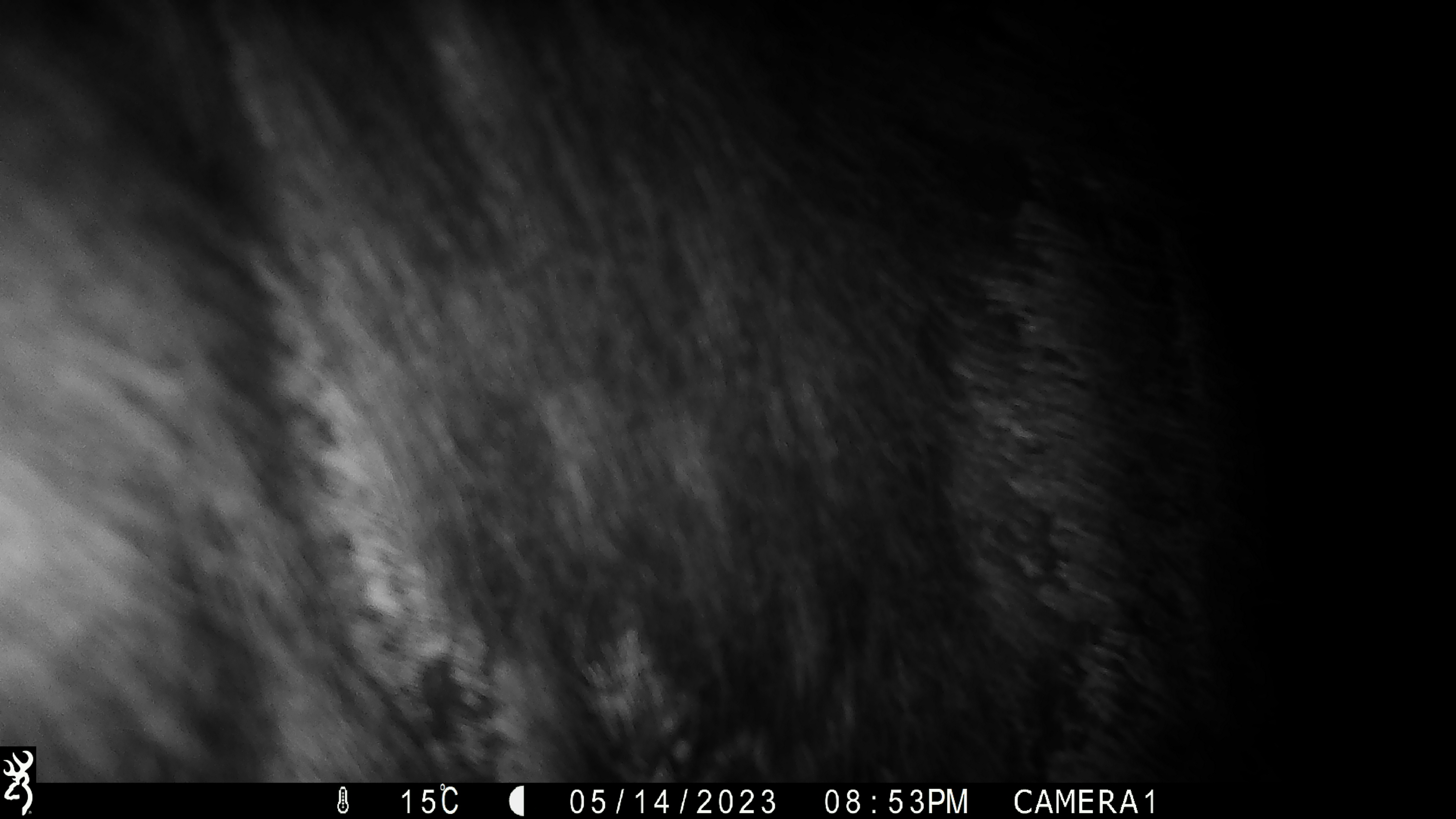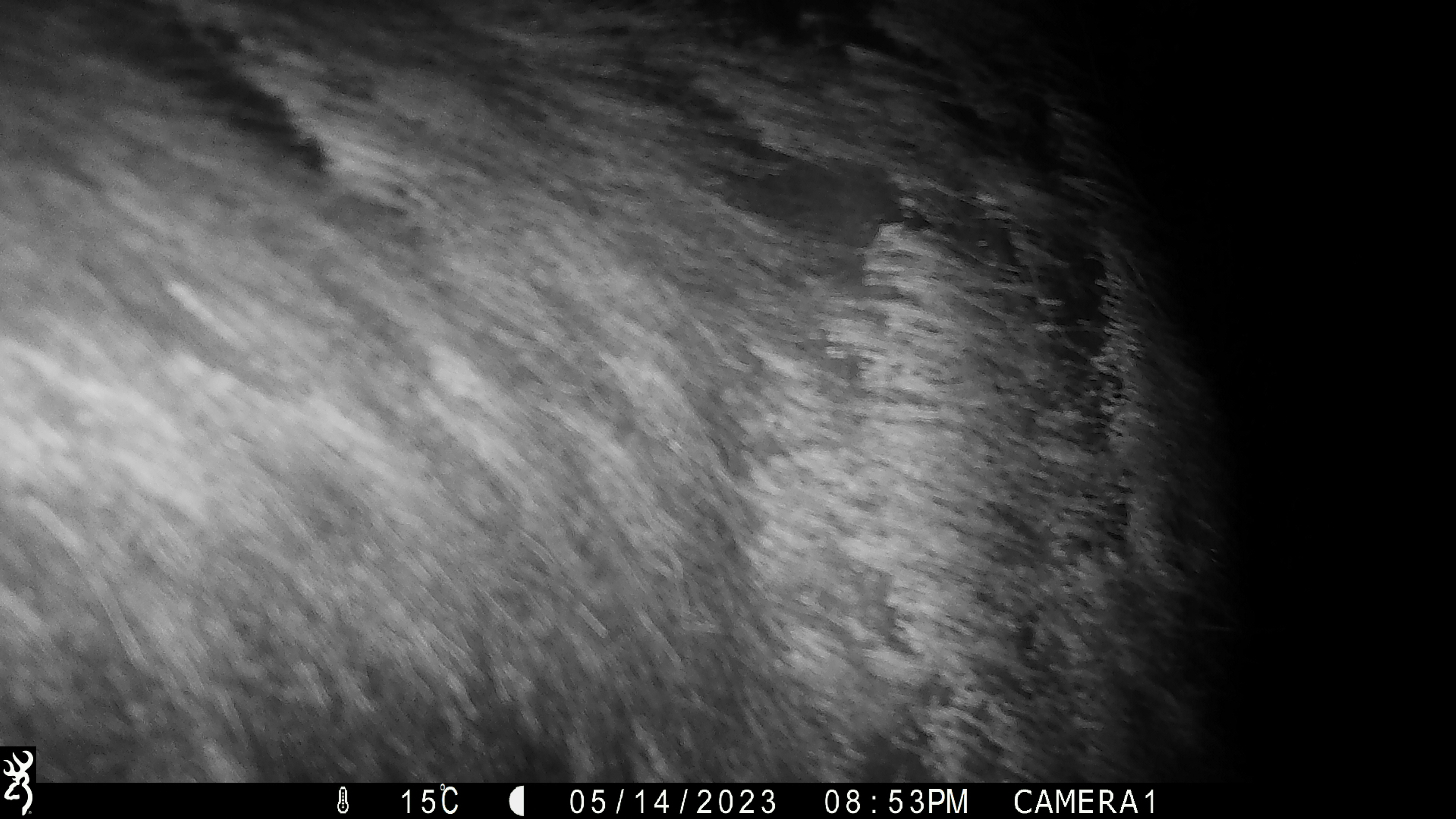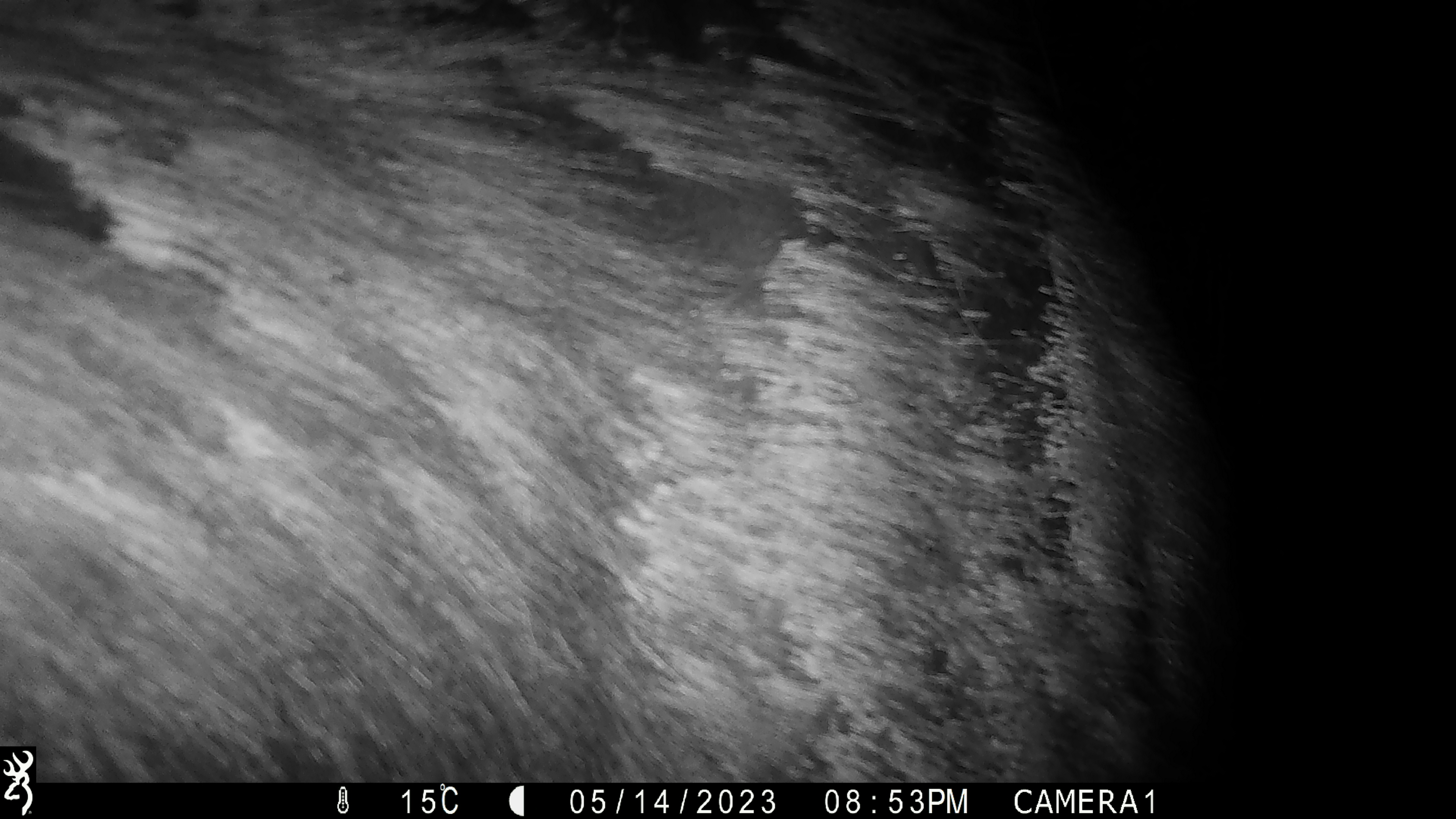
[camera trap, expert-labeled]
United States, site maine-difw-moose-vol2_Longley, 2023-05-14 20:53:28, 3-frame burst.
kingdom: Animalia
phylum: Chordata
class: Mammalia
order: Artiodactyla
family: Cervidae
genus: Alces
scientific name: Alces alces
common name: moose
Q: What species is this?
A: Moose (Alces alces).